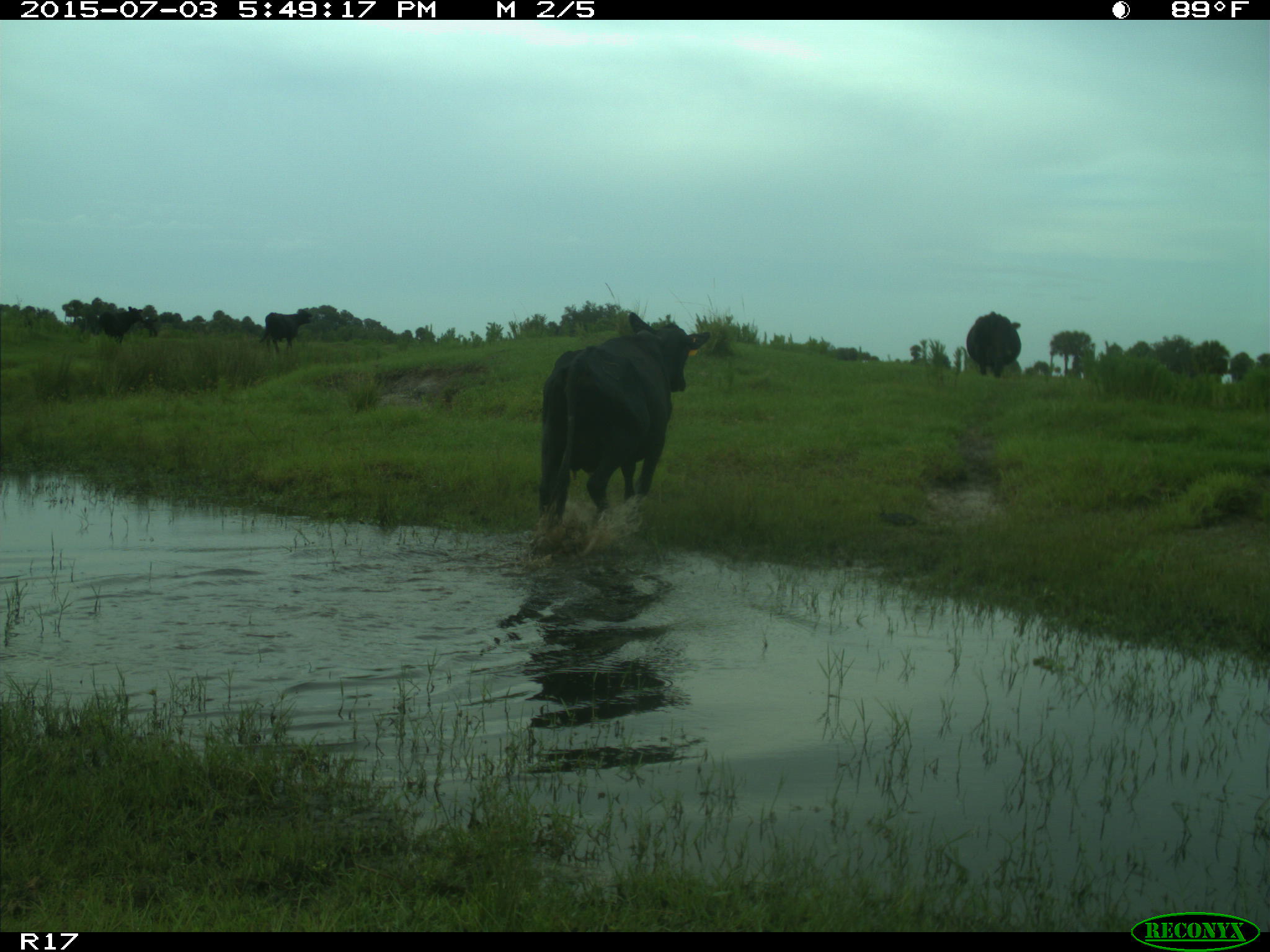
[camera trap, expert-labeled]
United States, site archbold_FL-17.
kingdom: Animalia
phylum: Chordata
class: Mammalia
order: Artiodactyla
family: Bovidae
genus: Bos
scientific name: Bos taurus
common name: domestic cow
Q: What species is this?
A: Bos taurus (domestic cow).